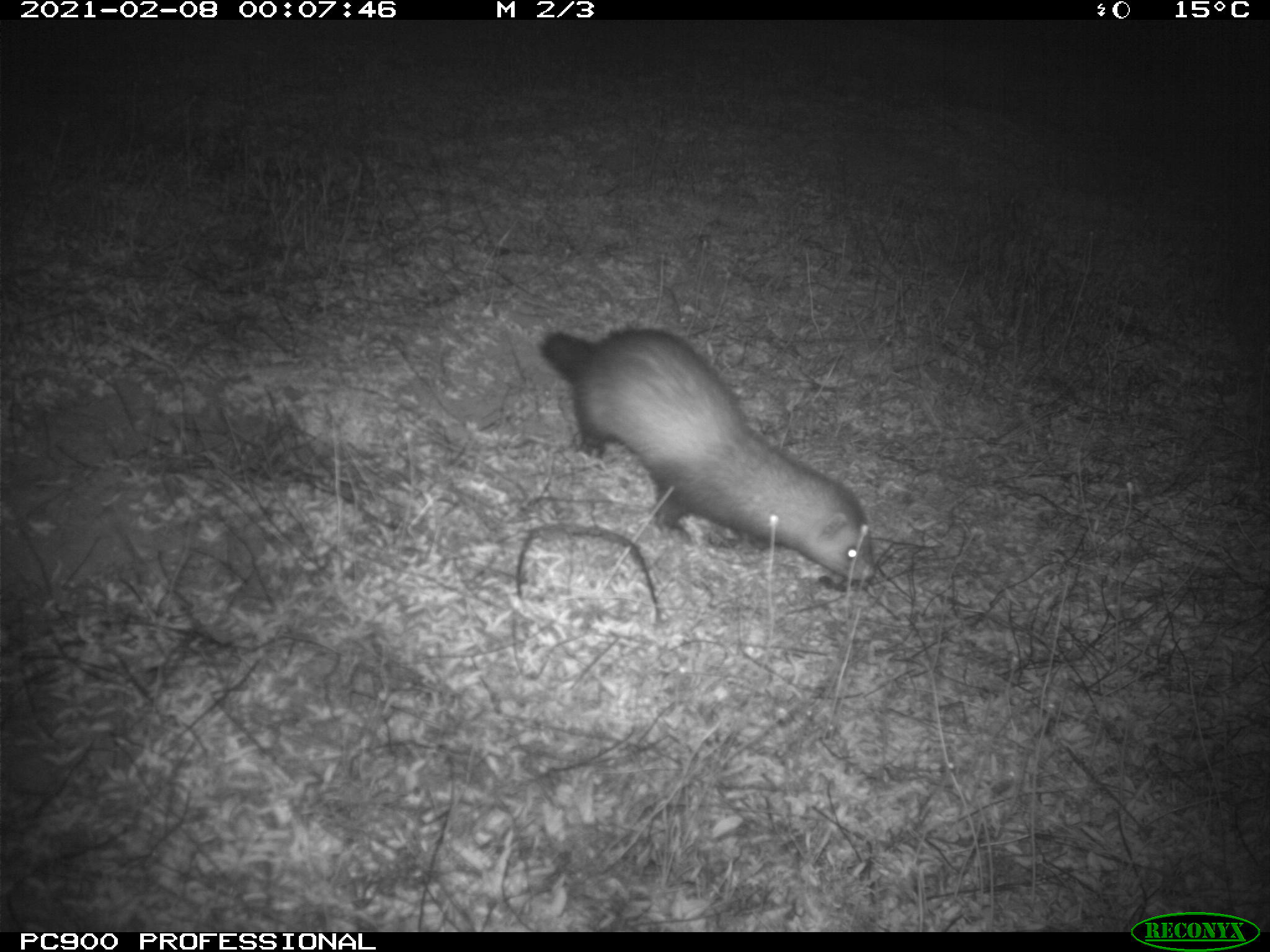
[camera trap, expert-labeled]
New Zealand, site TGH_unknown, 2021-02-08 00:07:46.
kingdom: Animalia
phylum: Chordata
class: Mammalia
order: Carnivora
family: Mustelidae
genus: Mustela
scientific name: Mustela furo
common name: ferret